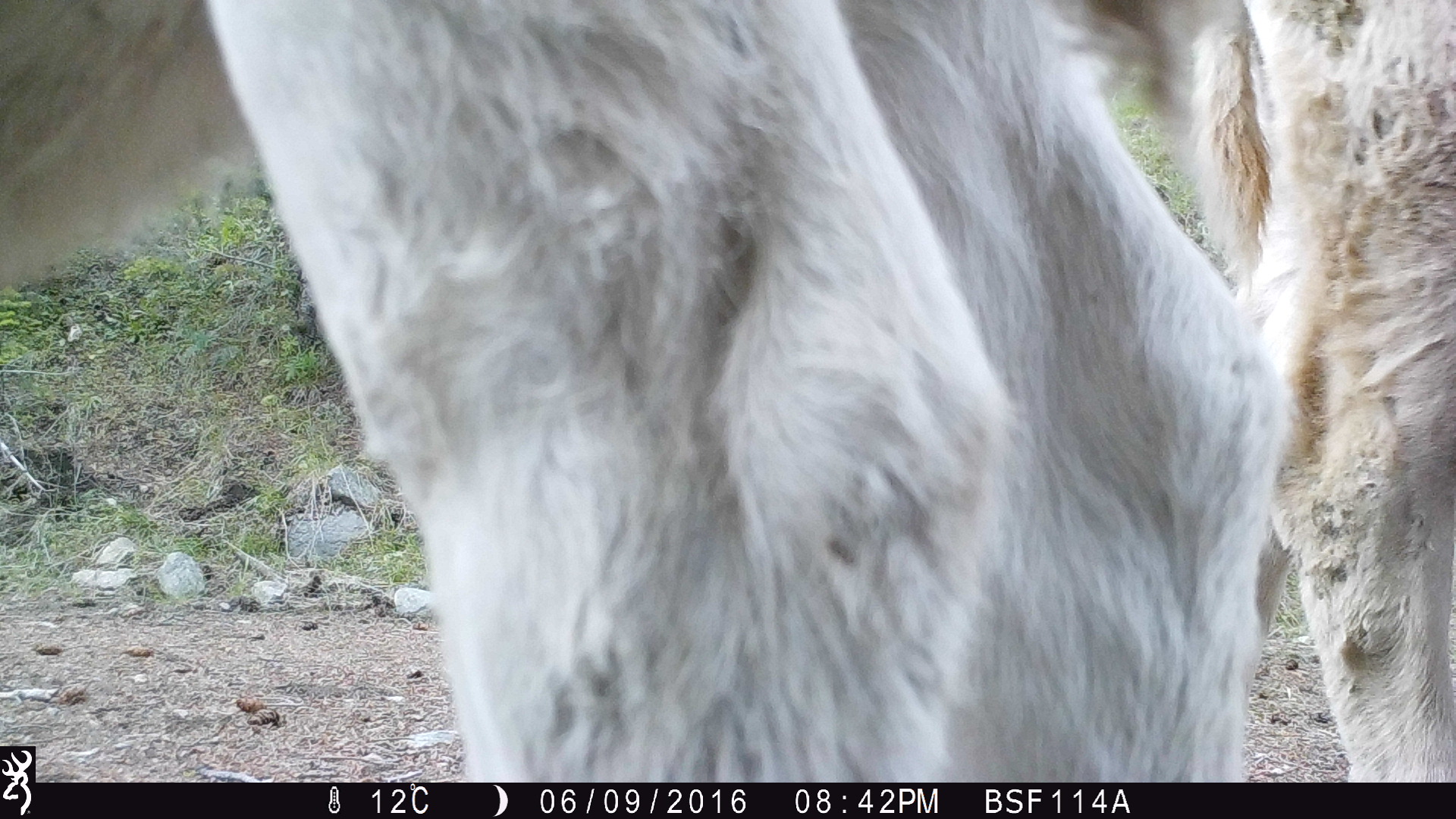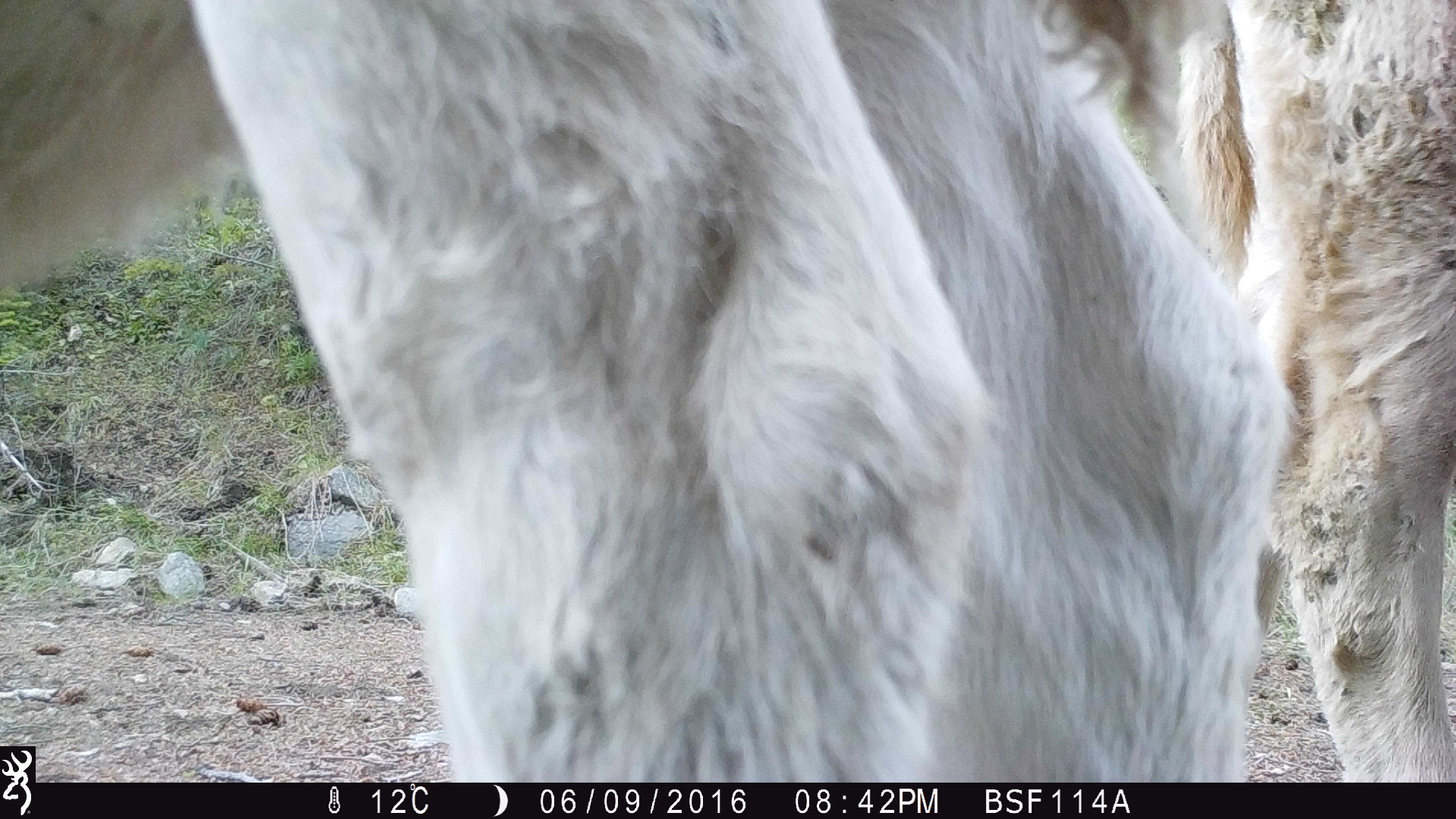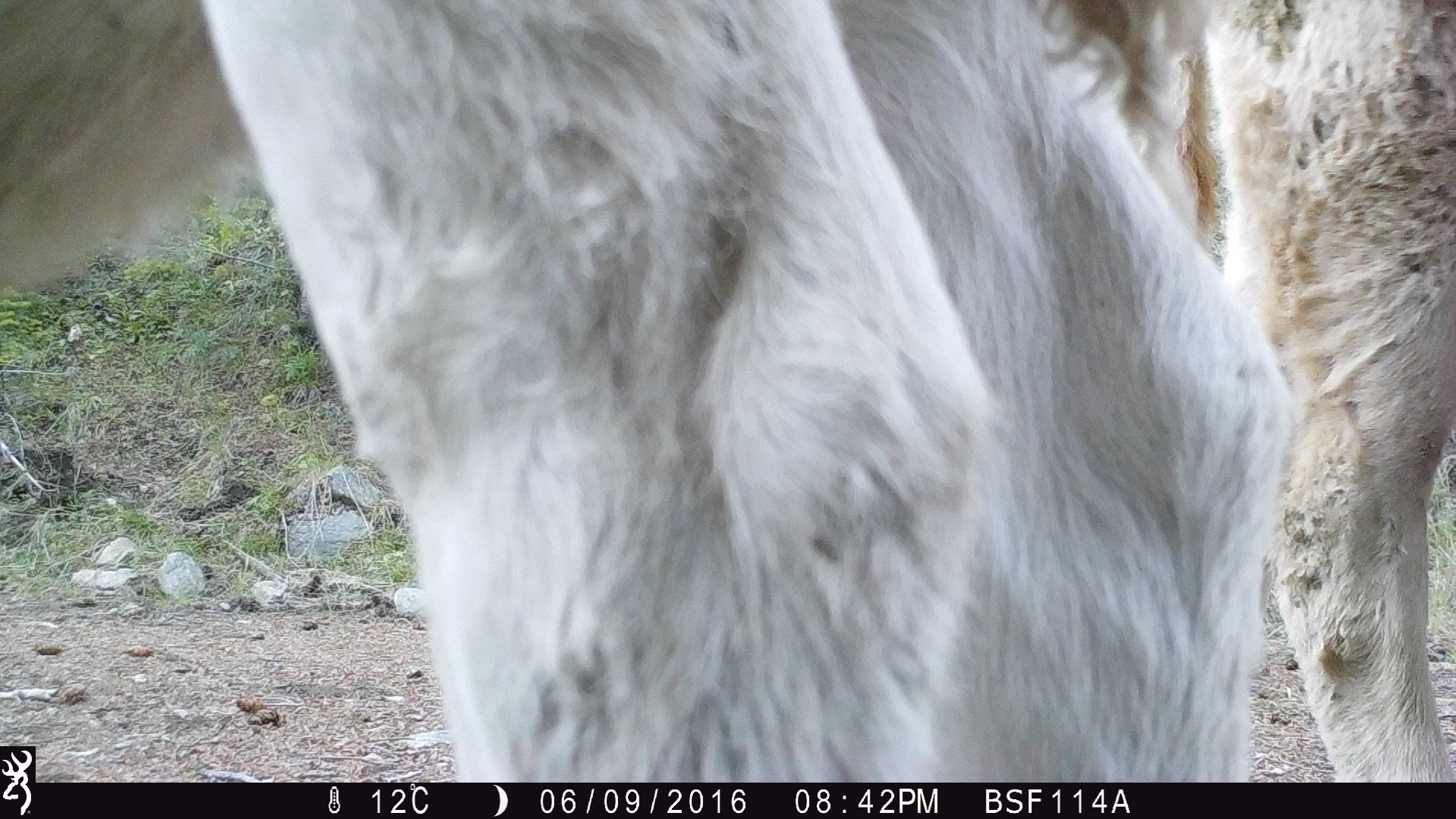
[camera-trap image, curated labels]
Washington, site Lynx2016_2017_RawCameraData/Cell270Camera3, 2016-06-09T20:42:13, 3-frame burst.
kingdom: Animalia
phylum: Chordata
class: Mammalia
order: Artiodactyla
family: Bovidae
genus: Bos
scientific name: Bos taurus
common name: domestic cattle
Domestic cattle (Bos taurus). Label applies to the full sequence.